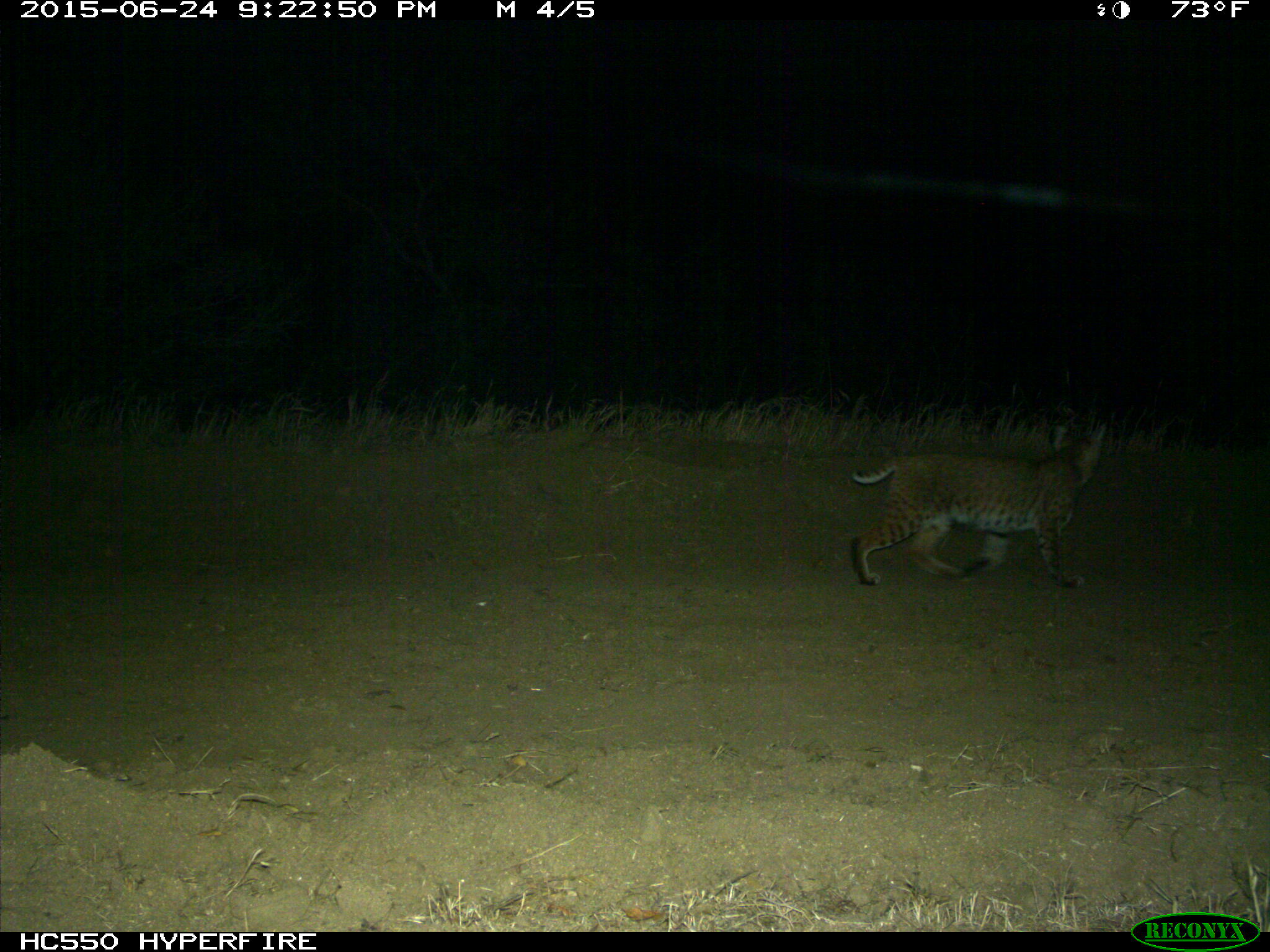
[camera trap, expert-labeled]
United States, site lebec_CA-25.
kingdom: Animalia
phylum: Chordata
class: Mammalia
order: Carnivora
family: Felidae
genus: Lynx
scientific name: Lynx rufus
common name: bobcat